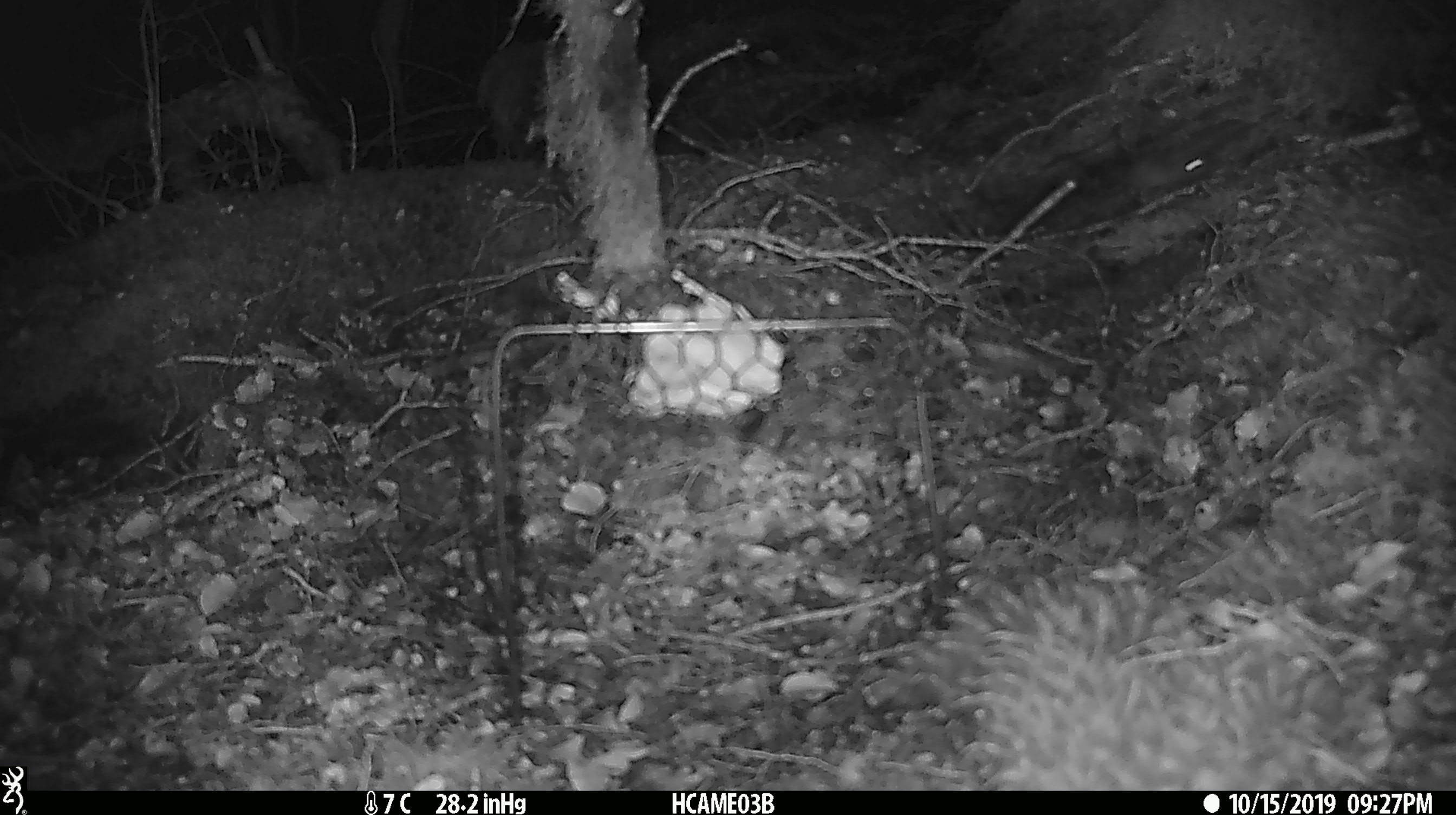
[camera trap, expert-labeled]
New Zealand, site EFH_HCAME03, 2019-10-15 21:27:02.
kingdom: Animalia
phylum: Chordata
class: Mammalia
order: Rodentia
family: Muridae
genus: Mus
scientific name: Mus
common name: mouse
Mouse (Mus).